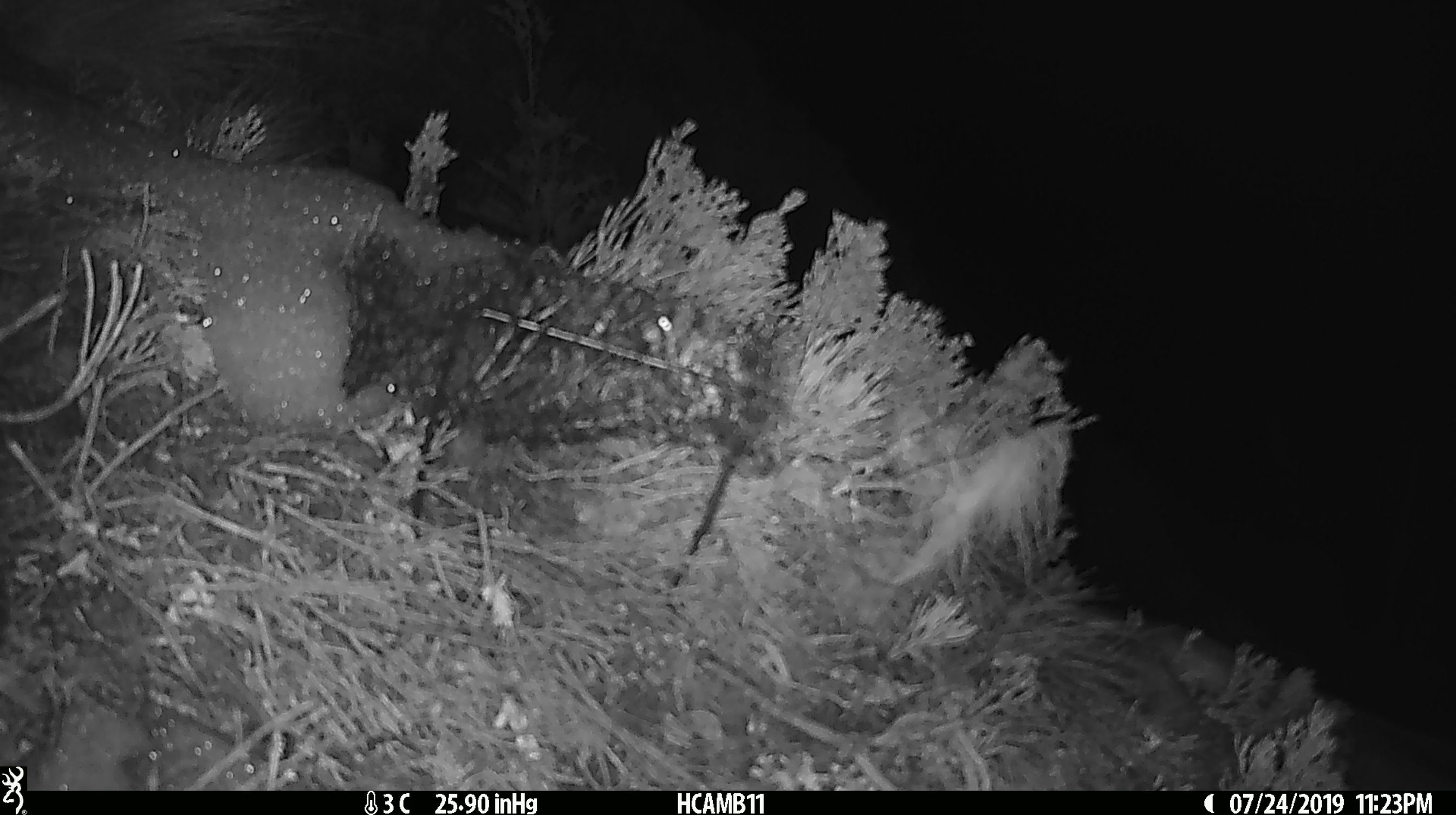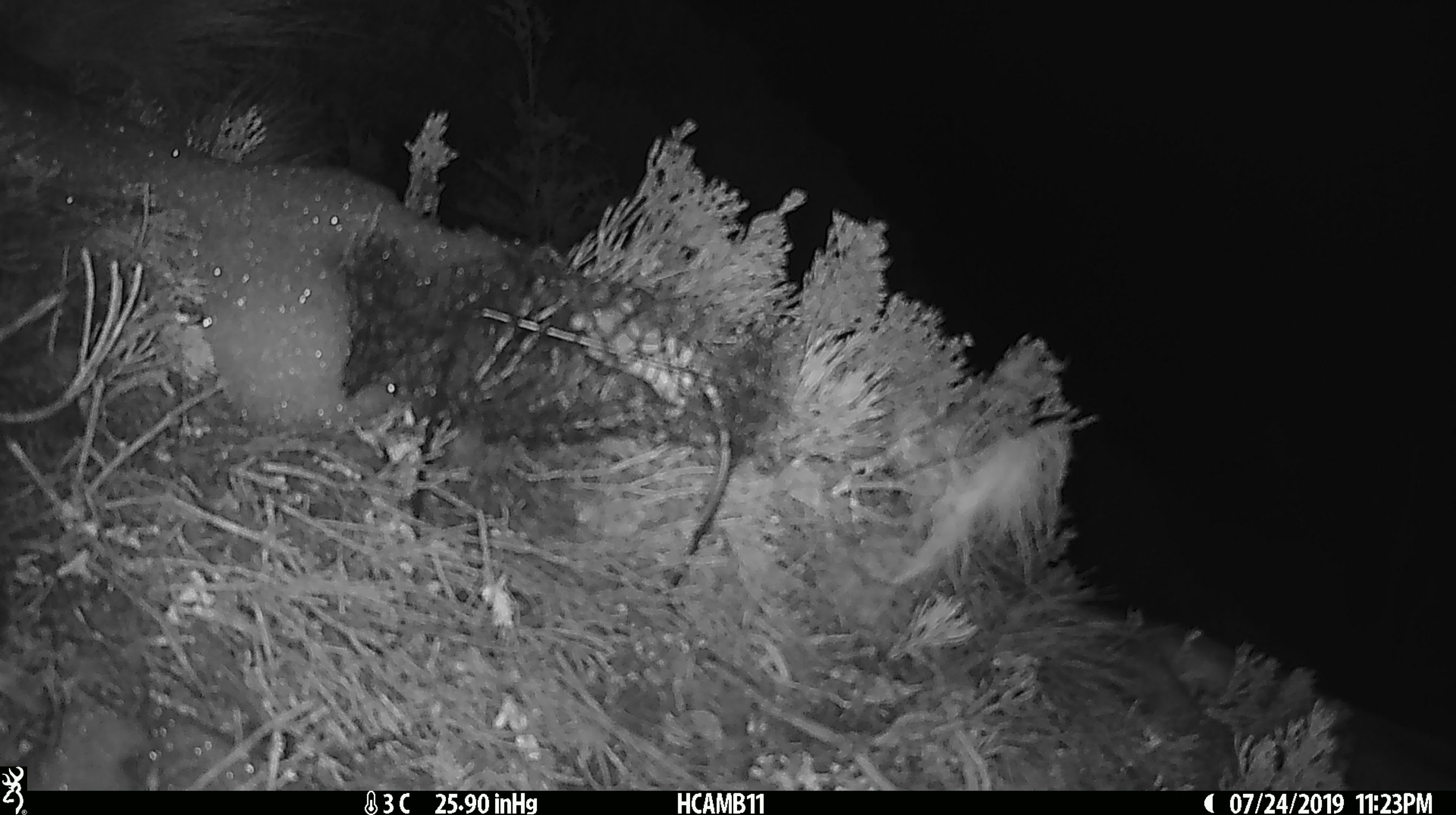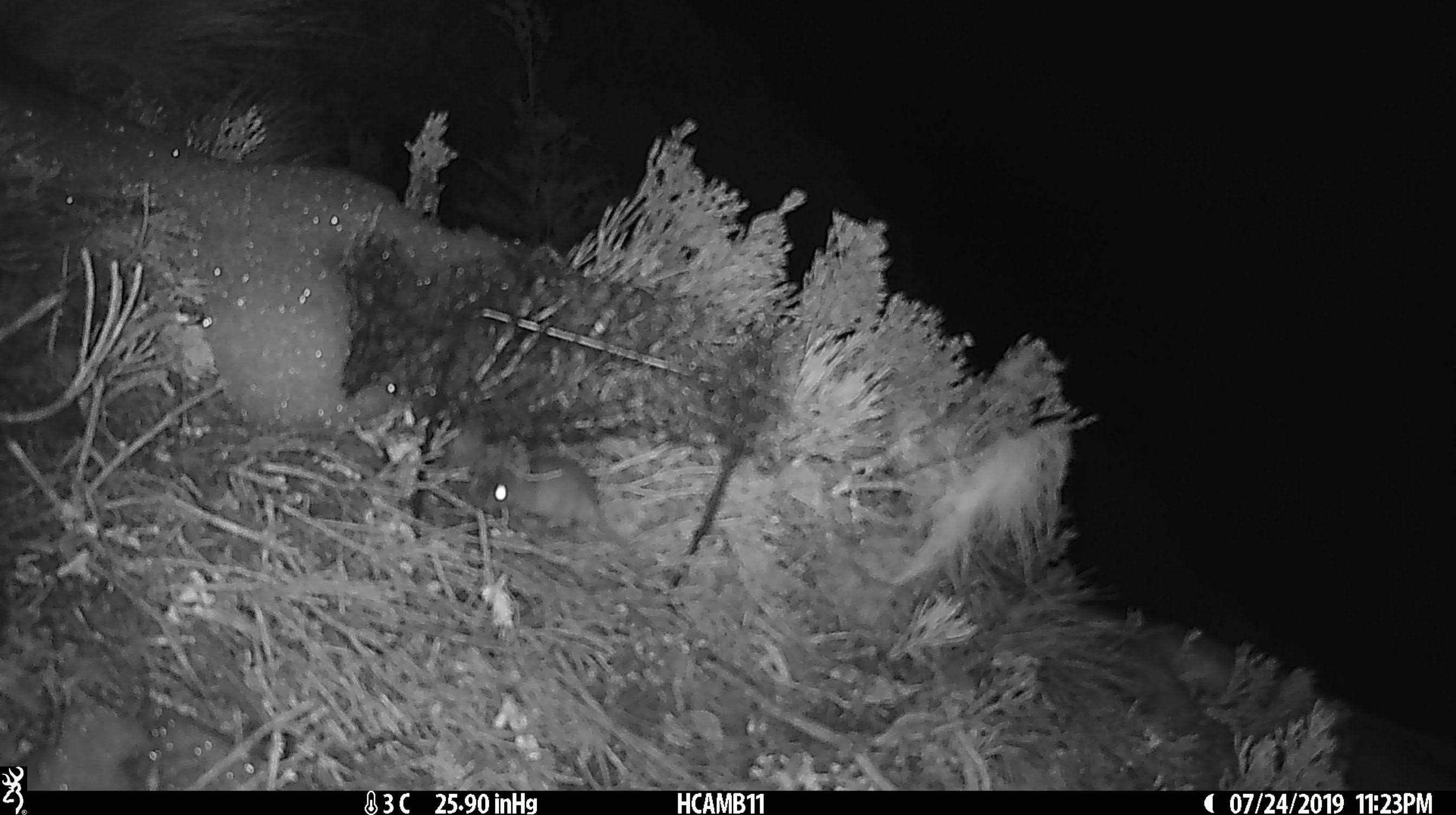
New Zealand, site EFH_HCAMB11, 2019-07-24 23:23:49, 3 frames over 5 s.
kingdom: Animalia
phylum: Chordata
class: Mammalia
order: Rodentia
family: Muridae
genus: Mus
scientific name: Mus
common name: mouse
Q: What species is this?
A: Mouse (Mus).